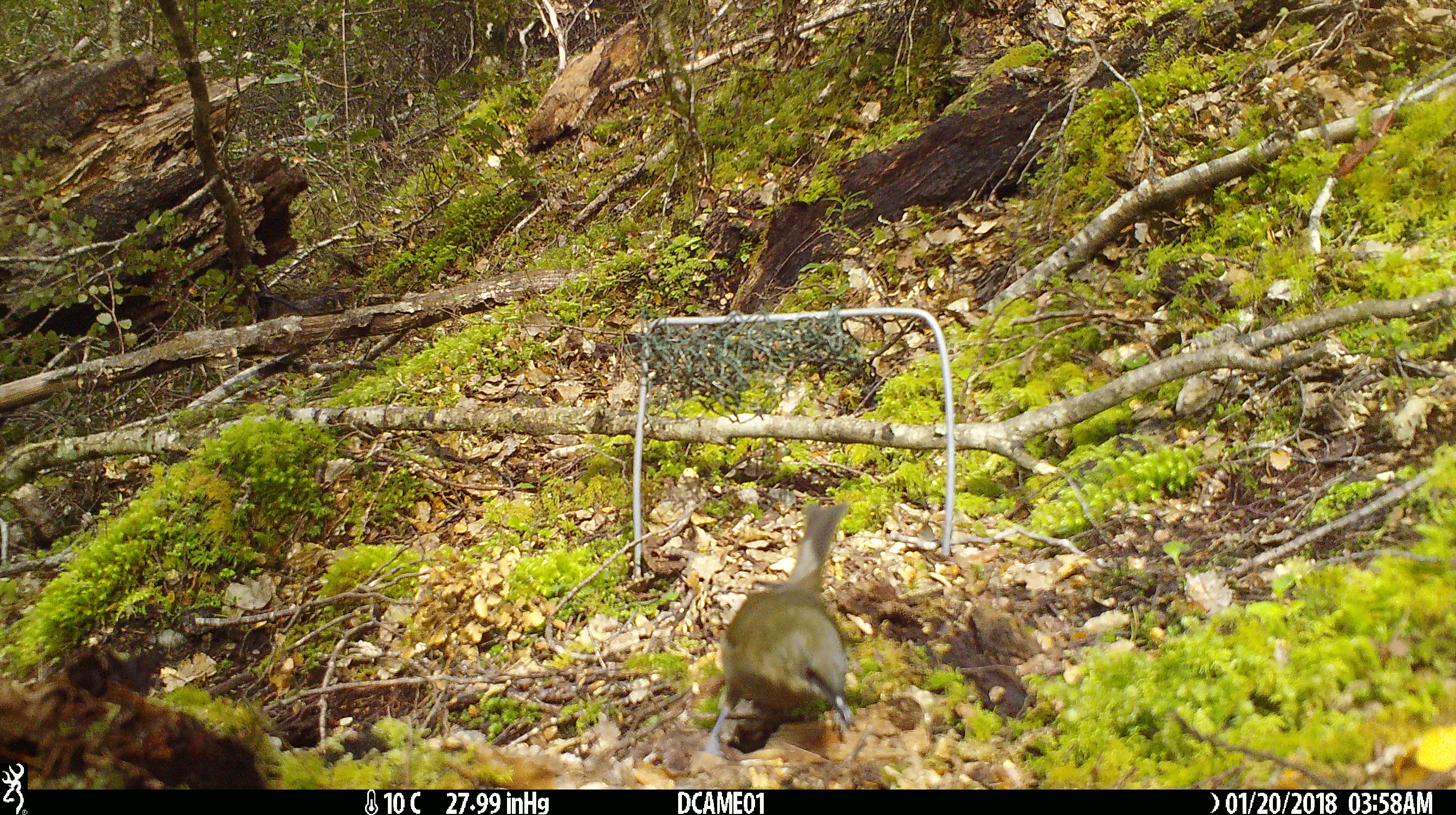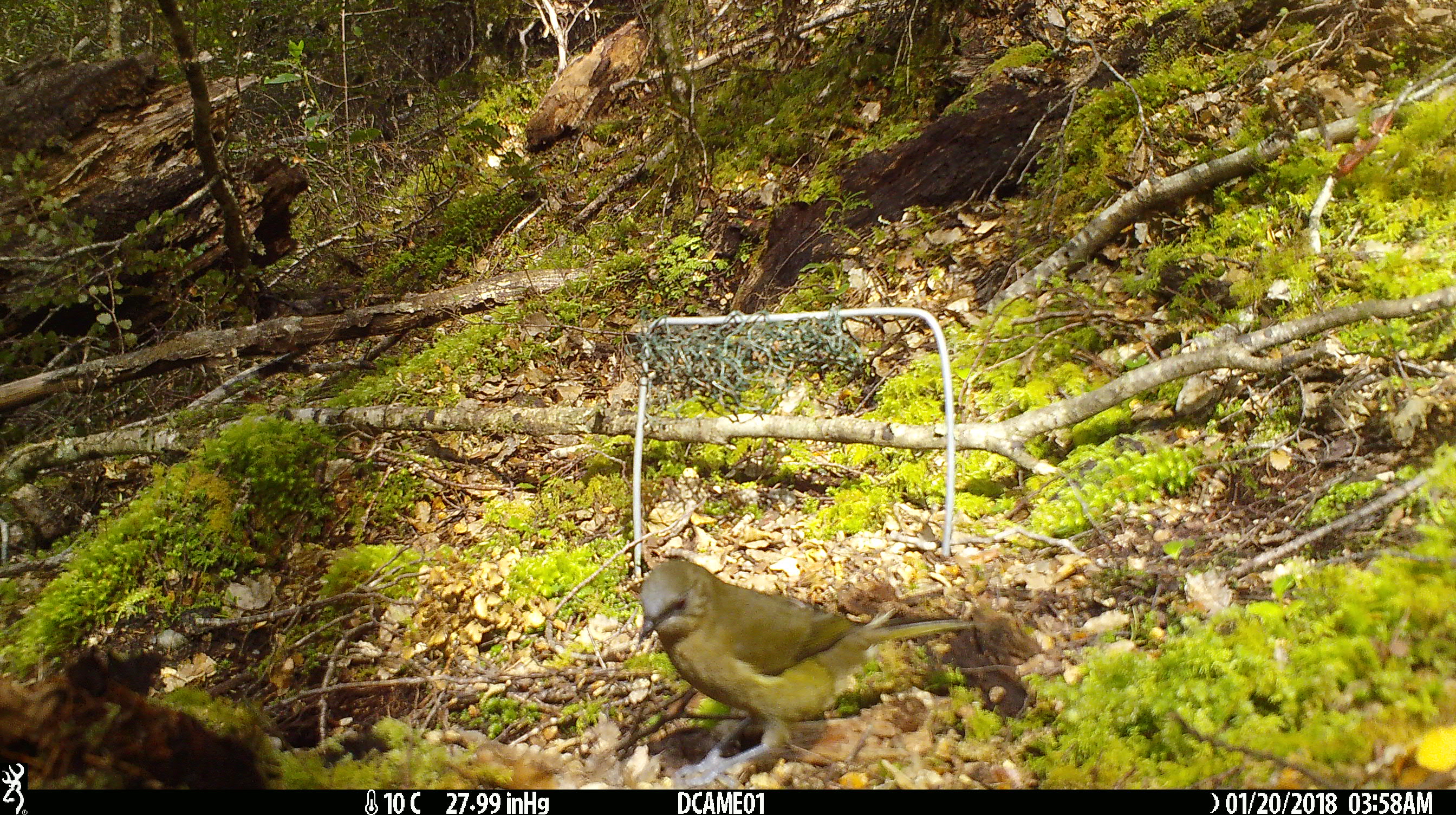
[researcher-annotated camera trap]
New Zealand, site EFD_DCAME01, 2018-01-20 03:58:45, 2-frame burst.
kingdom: Animalia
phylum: Chordata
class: Aves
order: Passeriformes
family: Meliphagidae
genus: Anthornis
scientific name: Anthornis melanura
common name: new zealand bellbird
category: bellbird